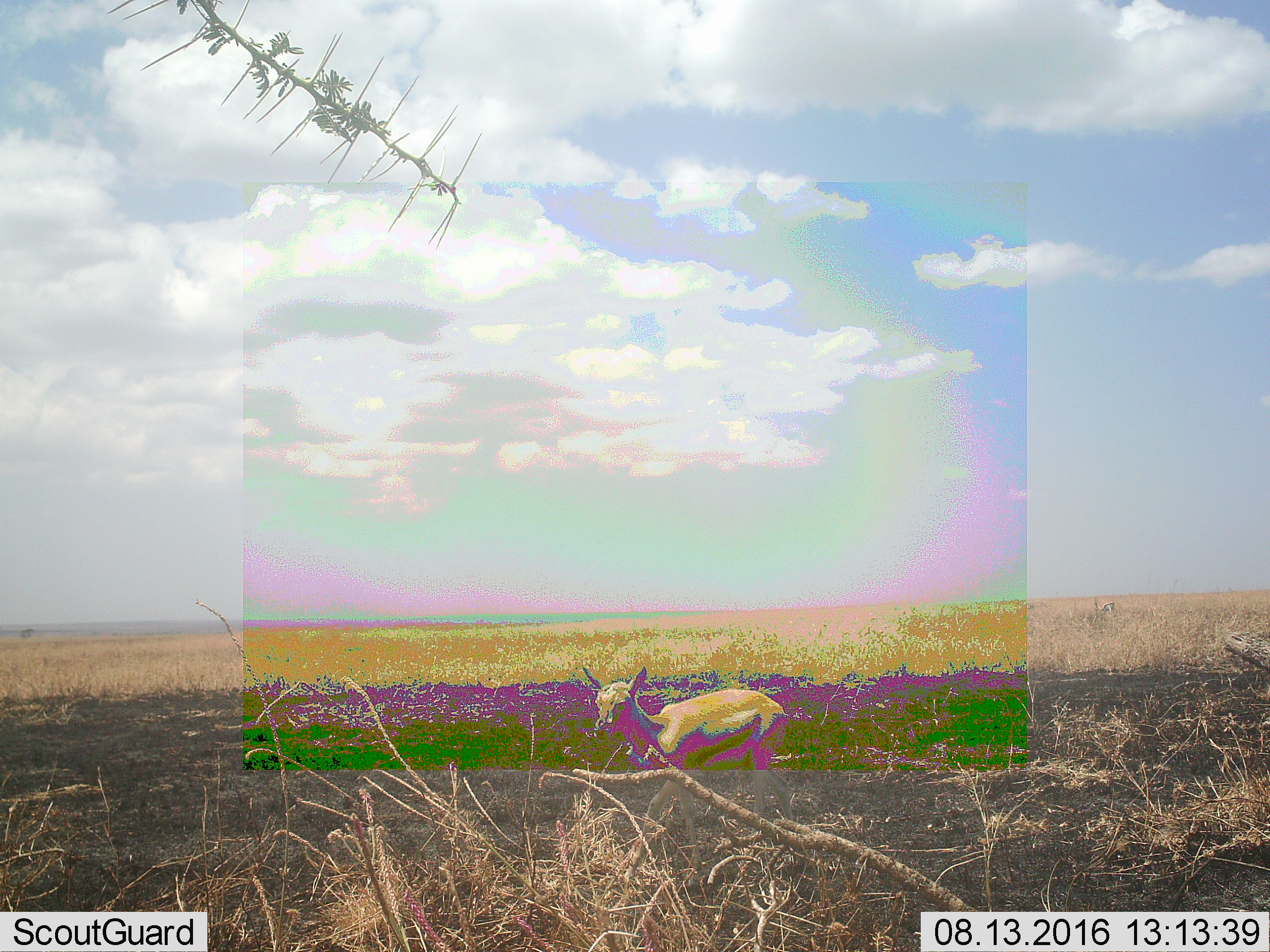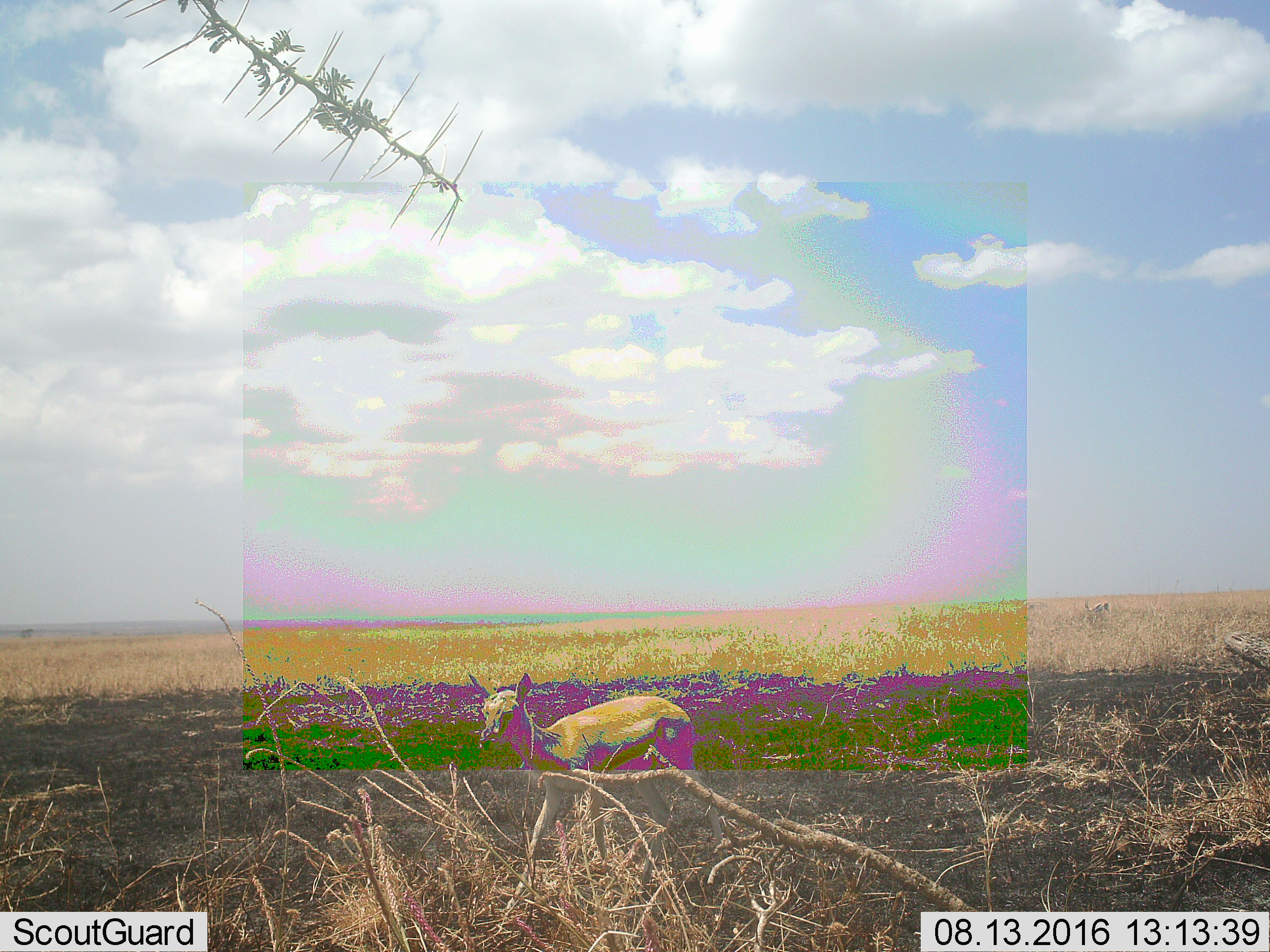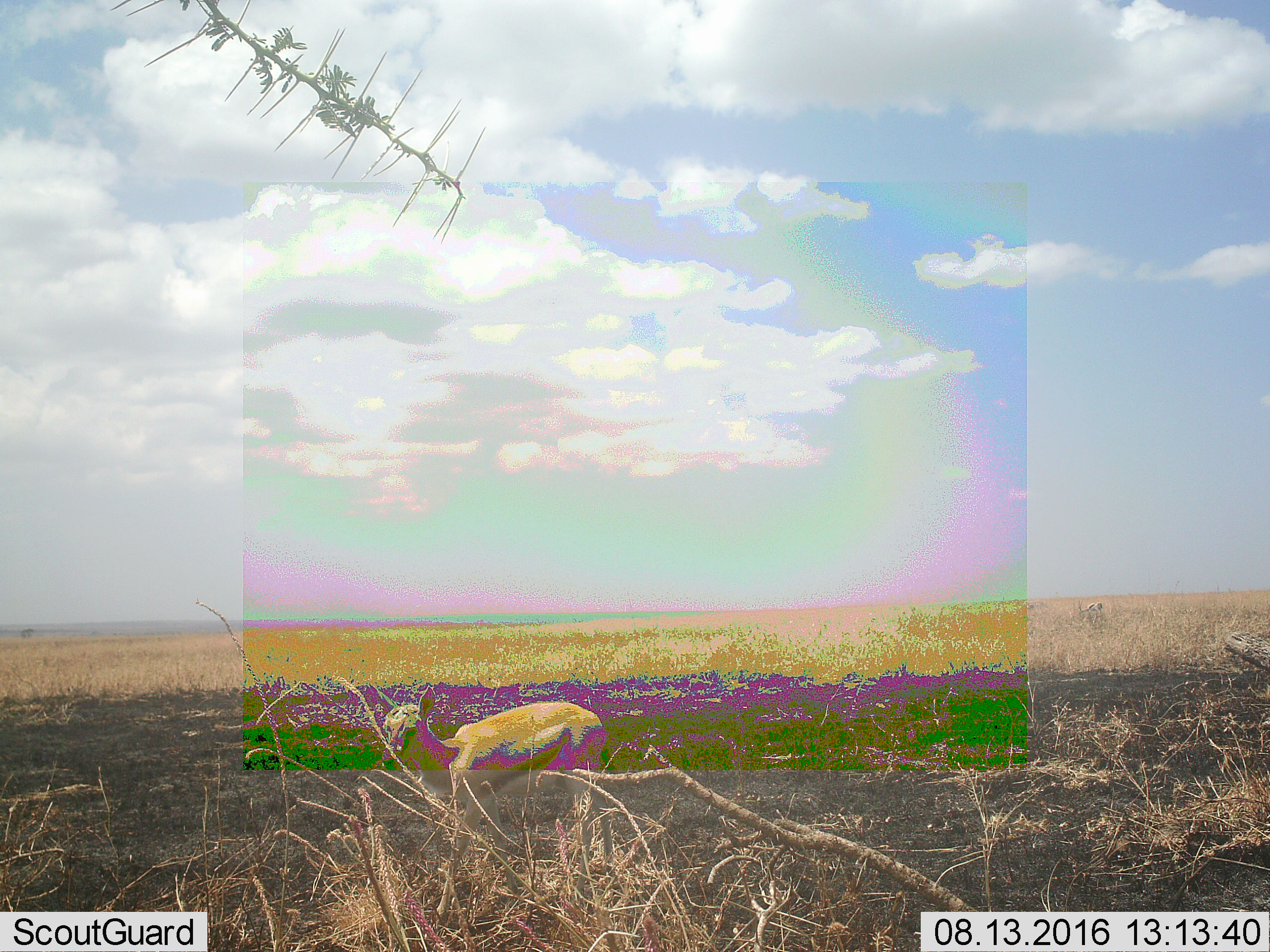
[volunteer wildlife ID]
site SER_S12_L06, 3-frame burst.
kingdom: Animalia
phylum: Chordata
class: Mammalia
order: Artiodactyla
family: Bovidae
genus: Eudorcas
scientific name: Eudorcas thomsonii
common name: thomson's gazelle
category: gazellethomsons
Gazellethomsons (thomson's gazelle) (Eudorcas thomsonii), count 2. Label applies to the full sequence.